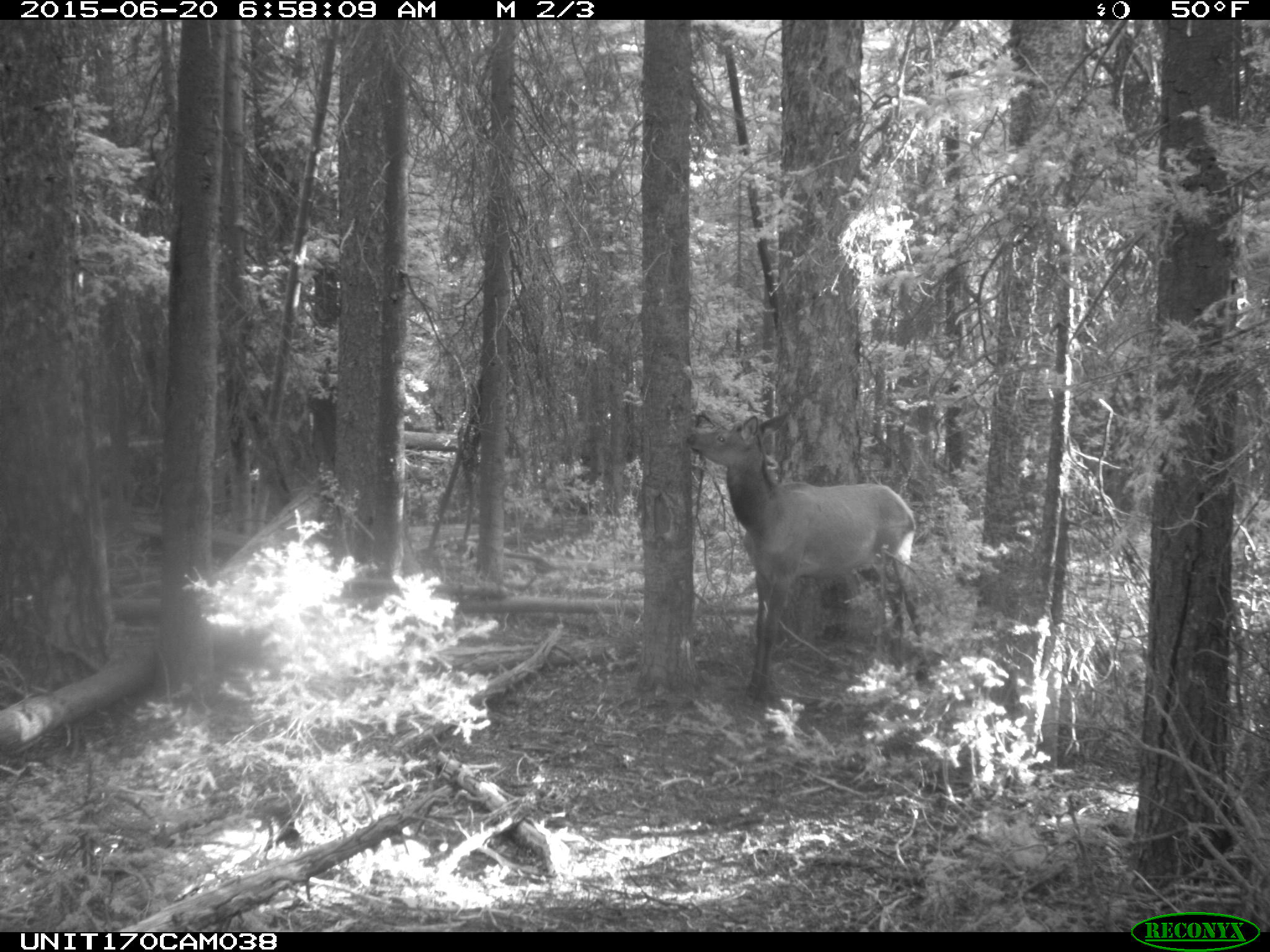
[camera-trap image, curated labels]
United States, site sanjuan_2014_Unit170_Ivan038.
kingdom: Animalia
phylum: Chordata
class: Mammalia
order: Artiodactyla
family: Cervidae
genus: Cervus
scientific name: Cervus elaphus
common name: red deer